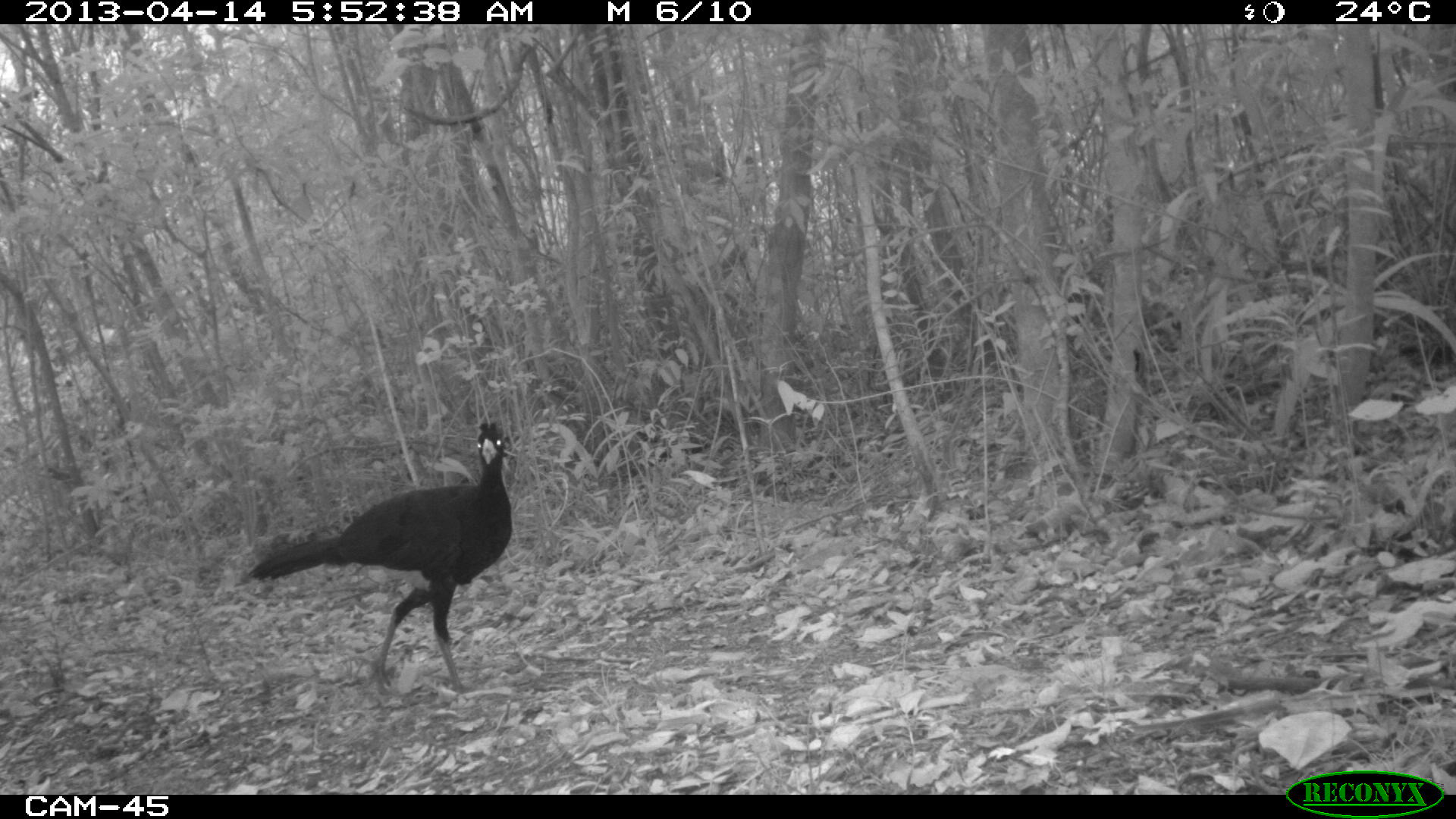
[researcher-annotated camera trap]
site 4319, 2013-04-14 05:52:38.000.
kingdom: Animalia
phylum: Chordata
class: Aves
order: Galliformes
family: Cracidae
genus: Crax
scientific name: Crax rubra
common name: great curassow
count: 1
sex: male